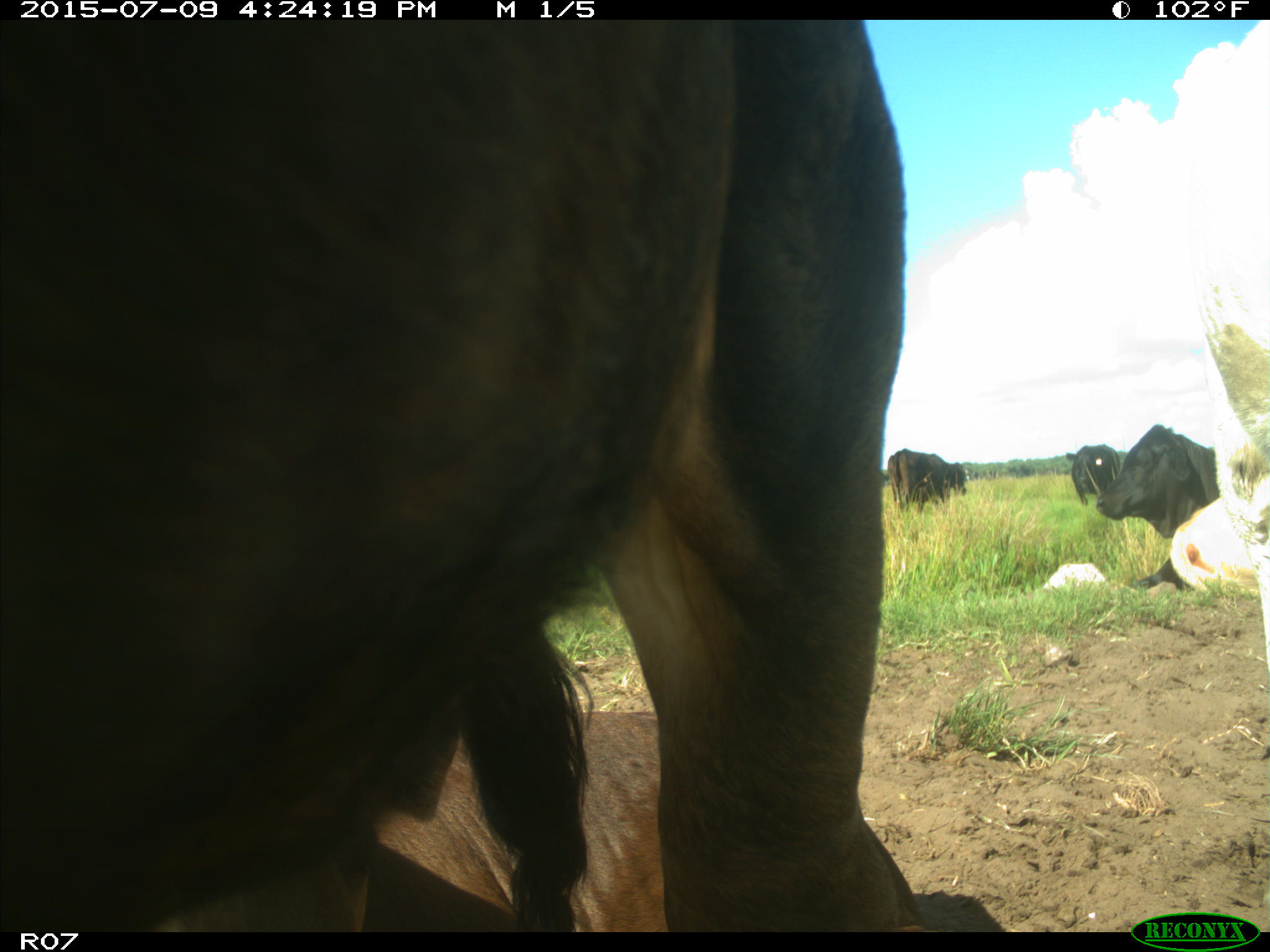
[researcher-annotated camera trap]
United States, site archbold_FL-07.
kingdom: Animalia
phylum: Chordata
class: Mammalia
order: Artiodactyla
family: Bovidae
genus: Bos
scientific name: Bos taurus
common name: domestic cow